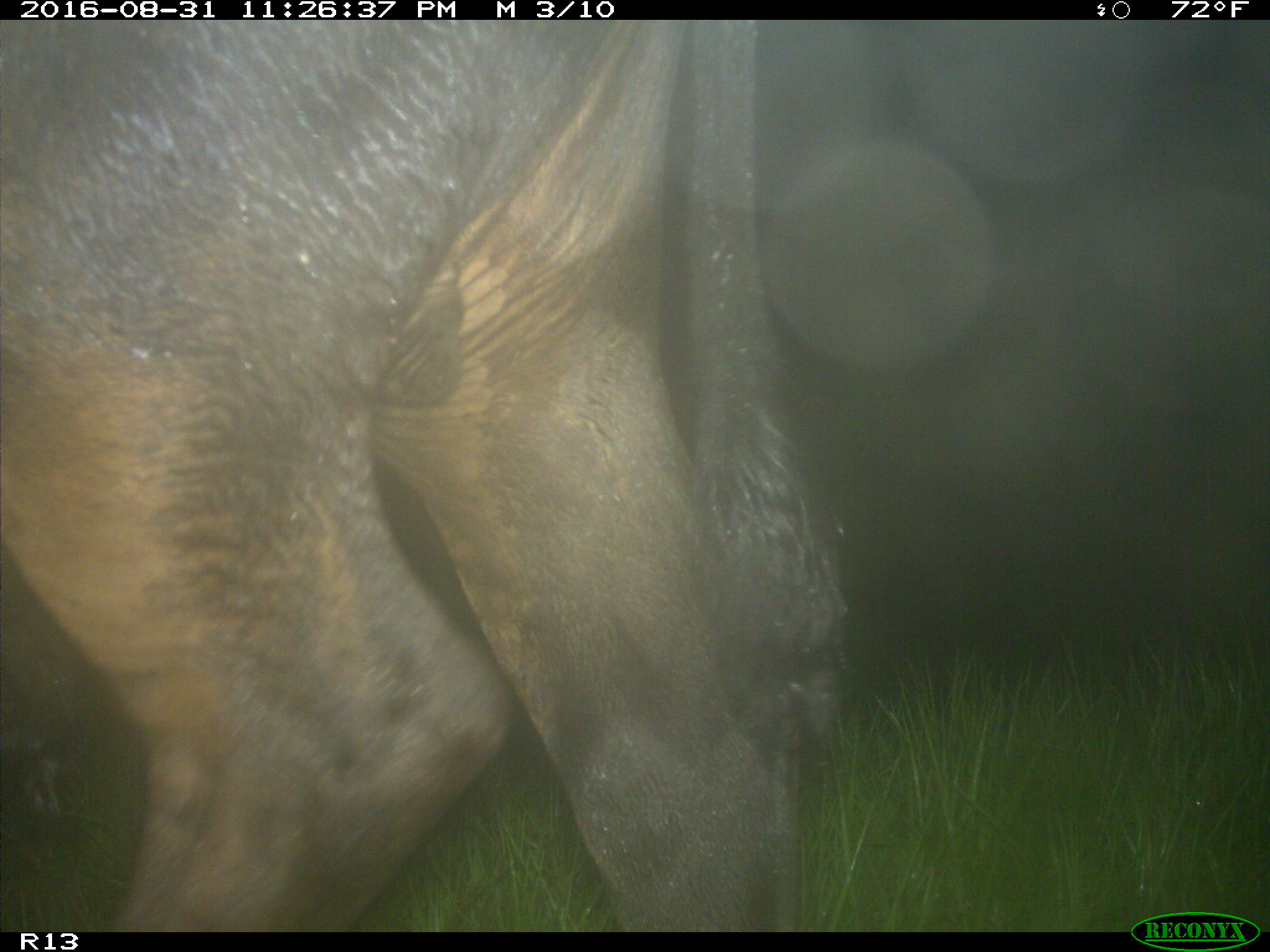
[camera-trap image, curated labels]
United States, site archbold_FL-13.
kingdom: Animalia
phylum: Chordata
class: Mammalia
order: Artiodactyla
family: Bovidae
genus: Bos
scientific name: Bos taurus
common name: domestic cow